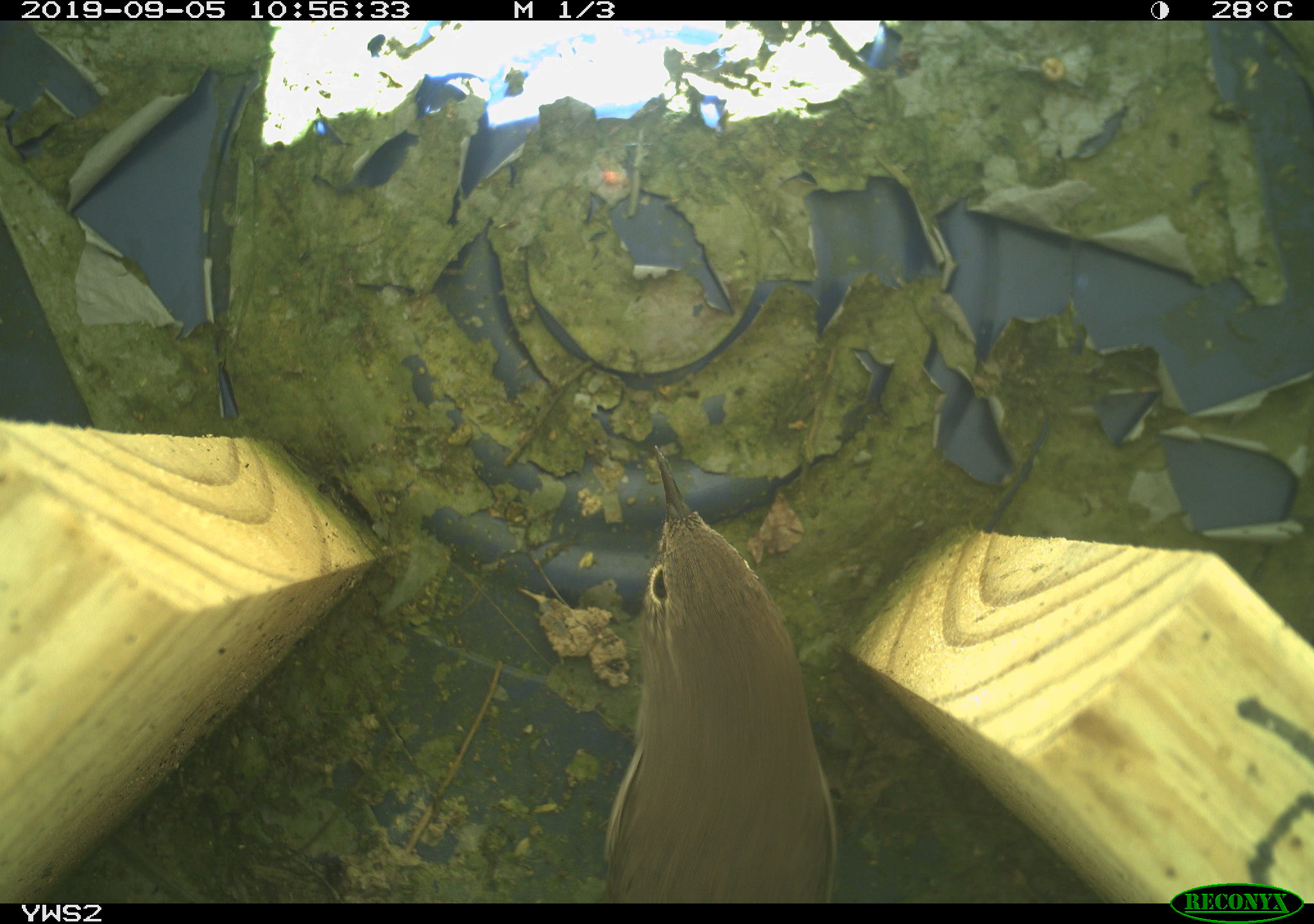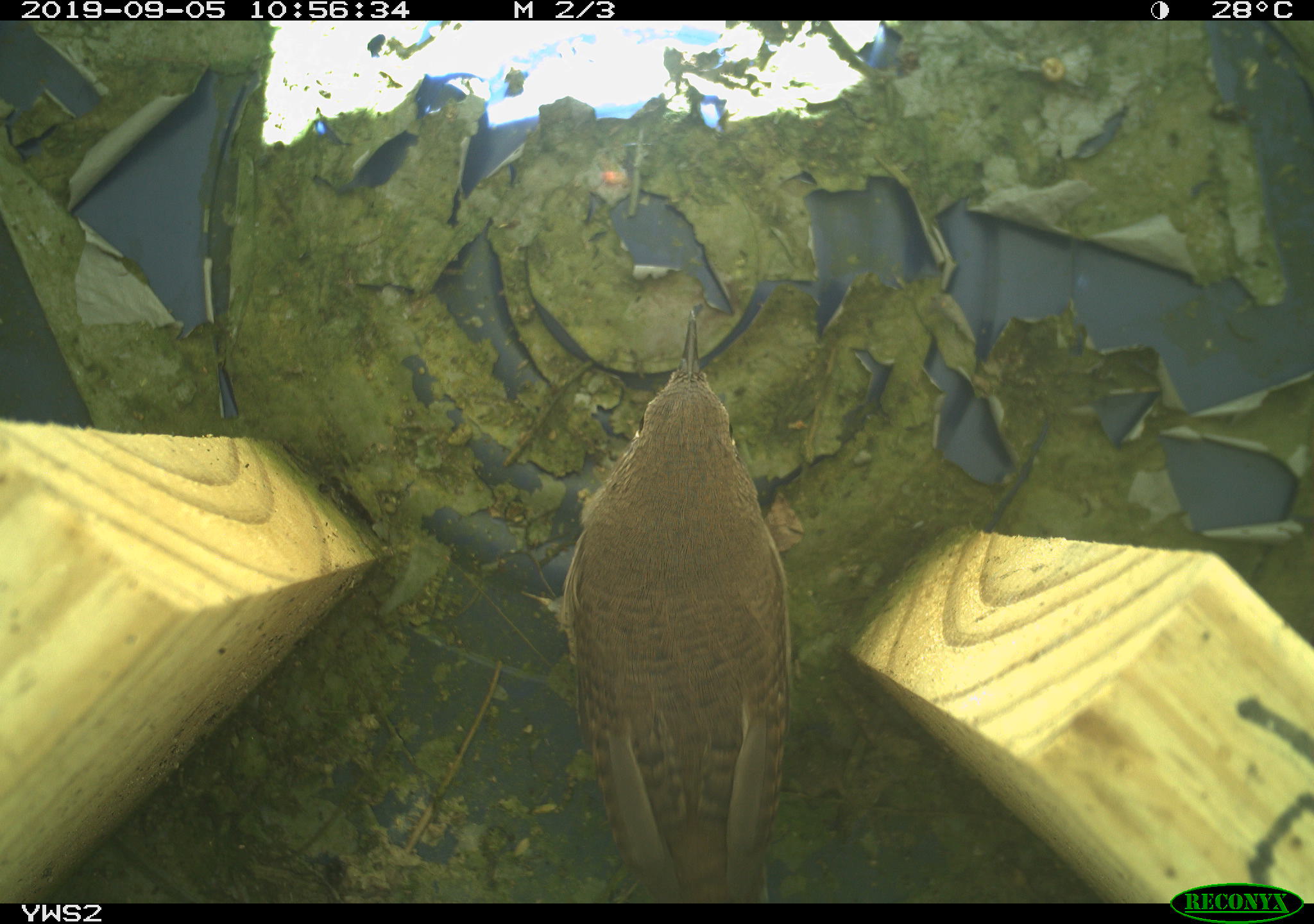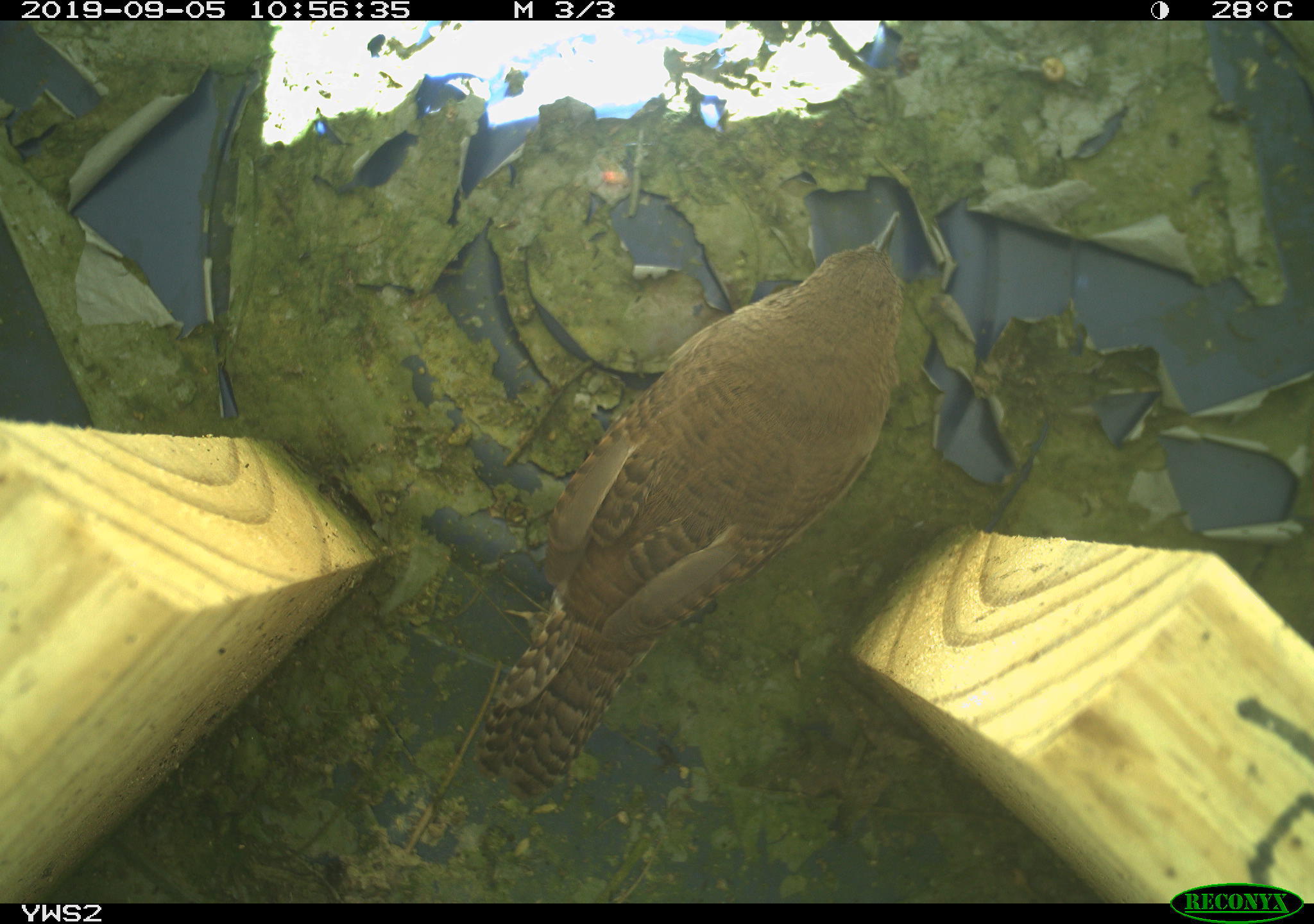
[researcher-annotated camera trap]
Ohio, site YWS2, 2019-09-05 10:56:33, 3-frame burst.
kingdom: Animalia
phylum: Chordata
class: Aves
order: Passeriformes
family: Troglodytidae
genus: Troglodytes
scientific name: Troglodytes aedon aedon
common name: northern house wren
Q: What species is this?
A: Northern house wren (Troglodytes aedon aedon).